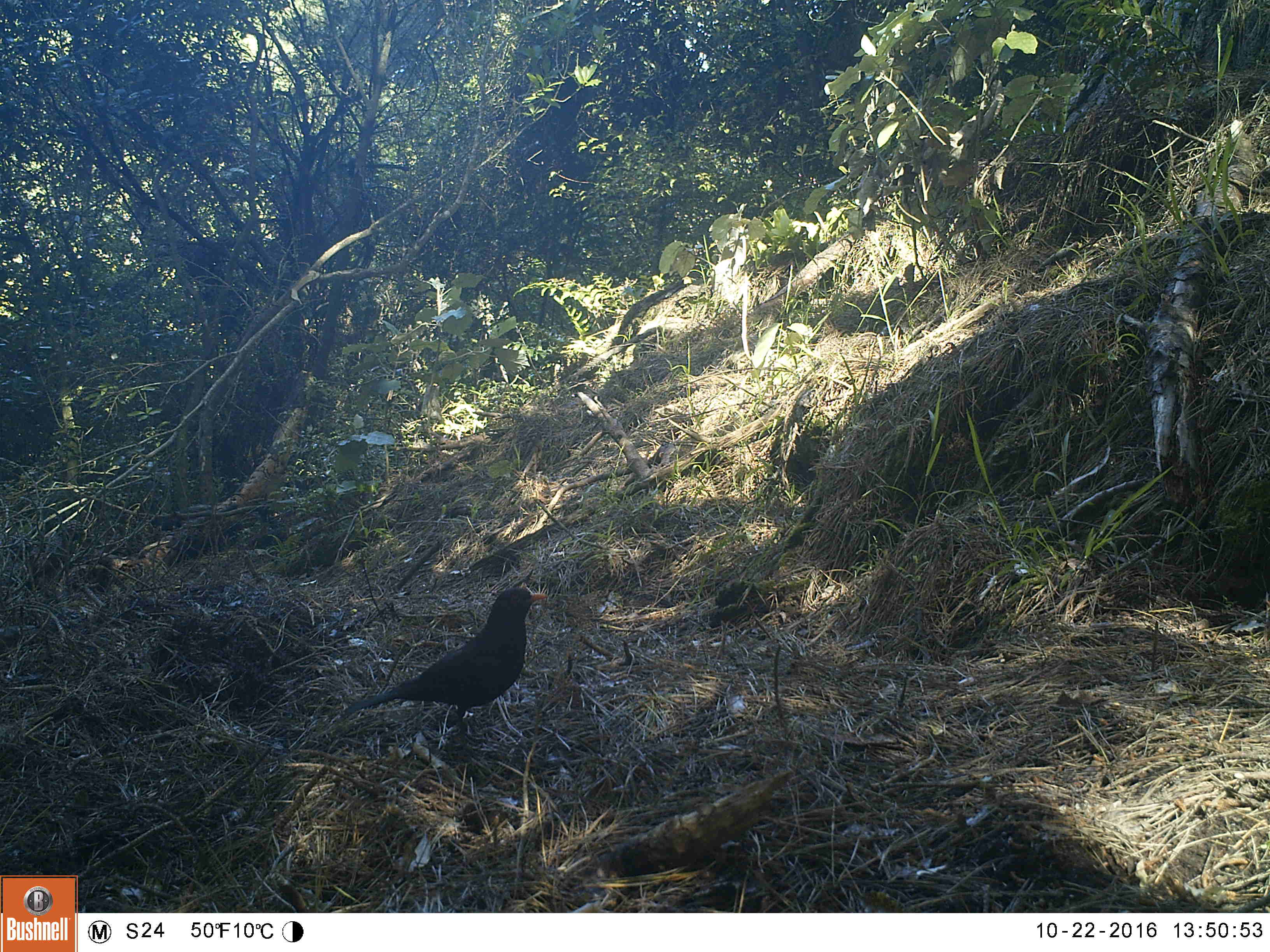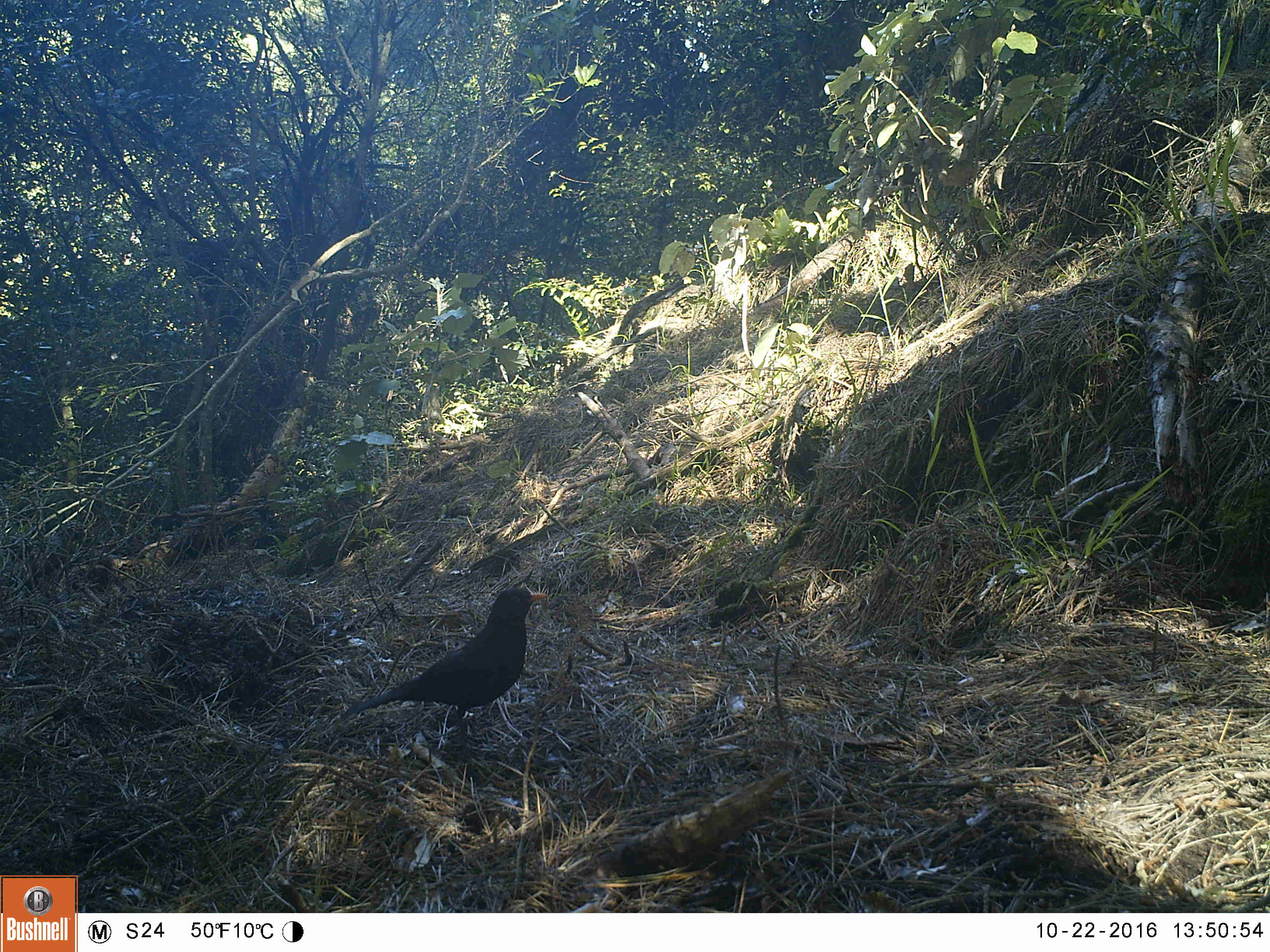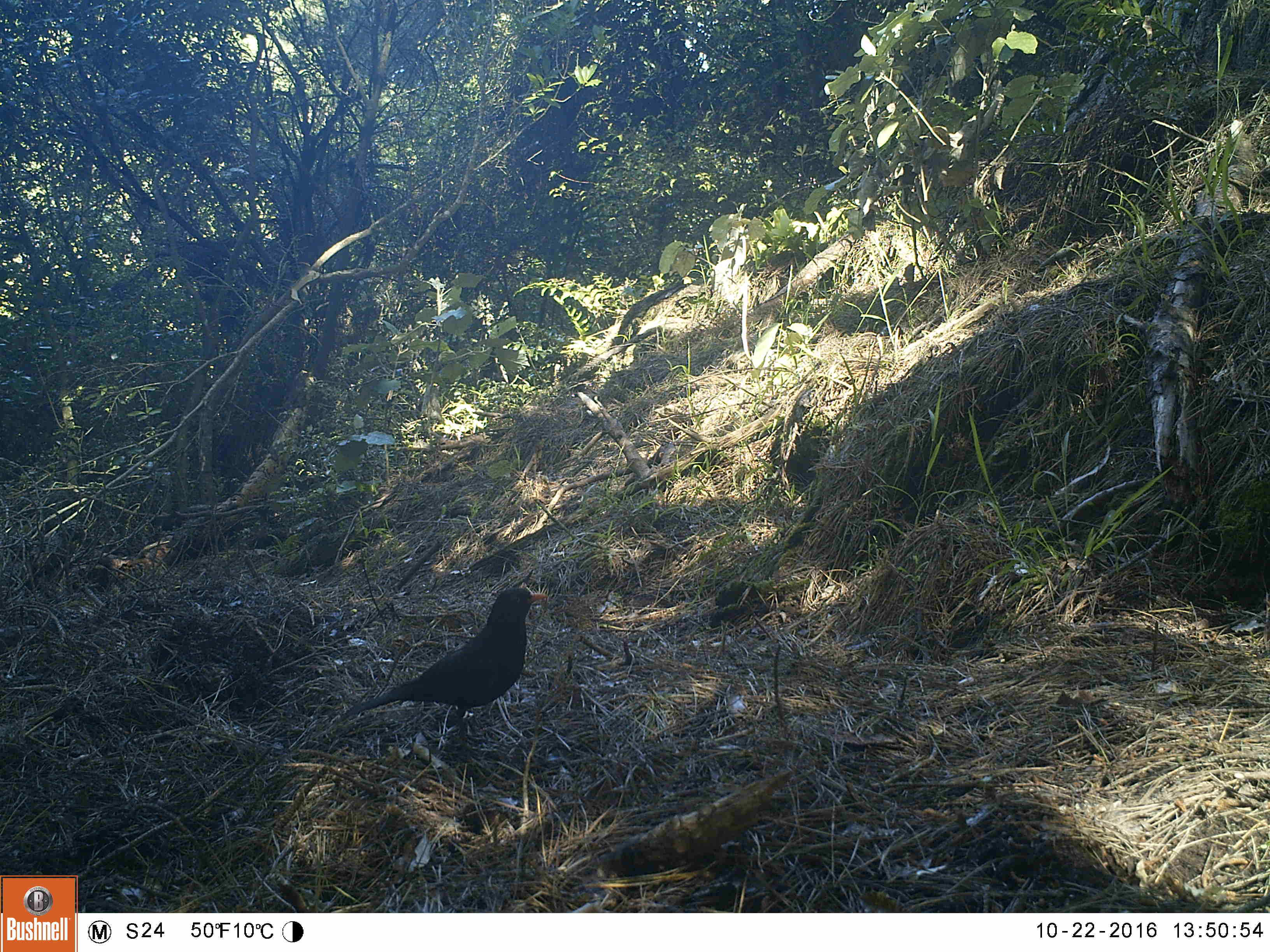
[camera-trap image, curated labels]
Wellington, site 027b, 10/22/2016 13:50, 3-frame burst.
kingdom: Animalia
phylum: Chordata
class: Aves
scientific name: Aves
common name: bird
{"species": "bird (Aves)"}